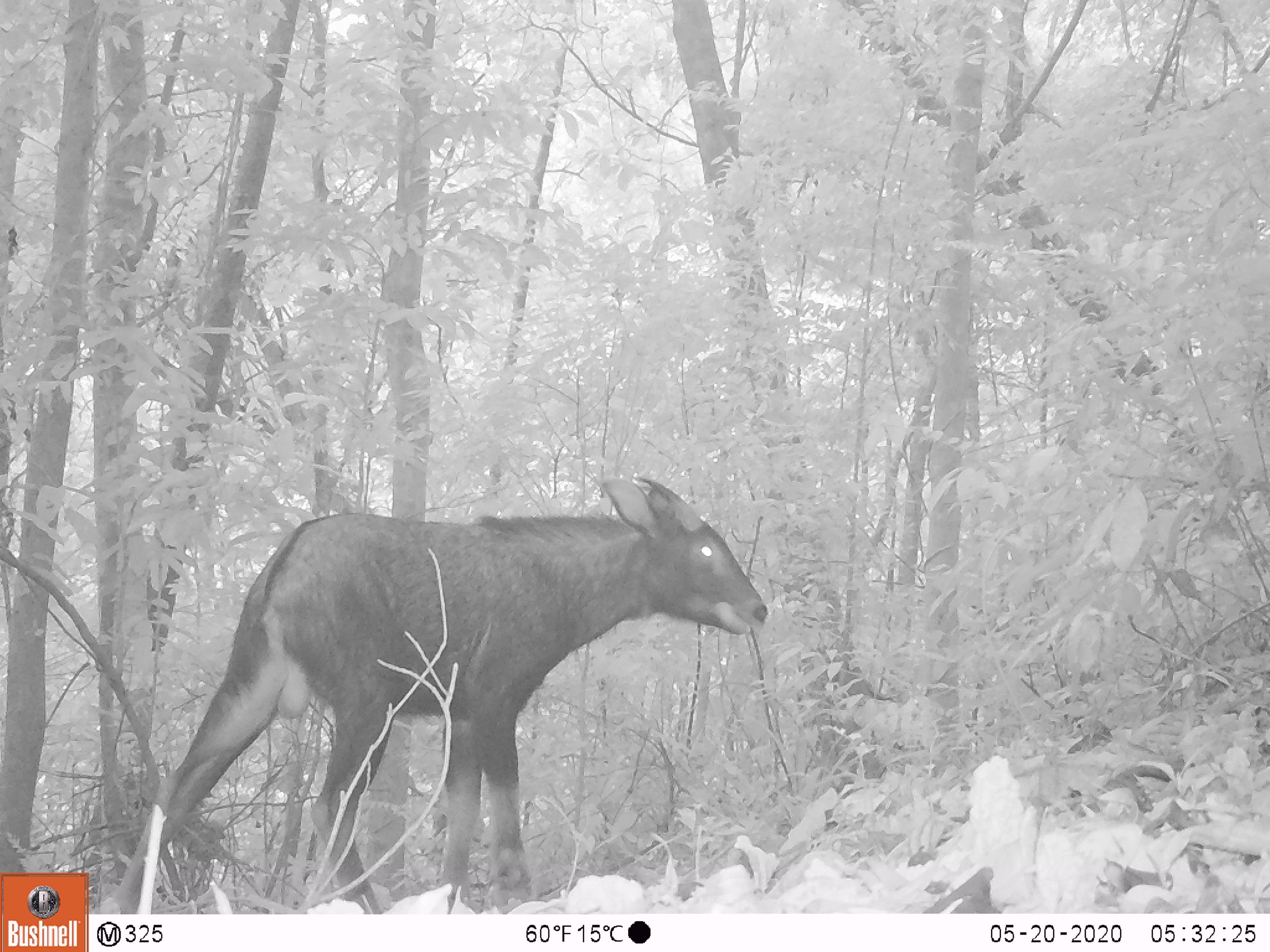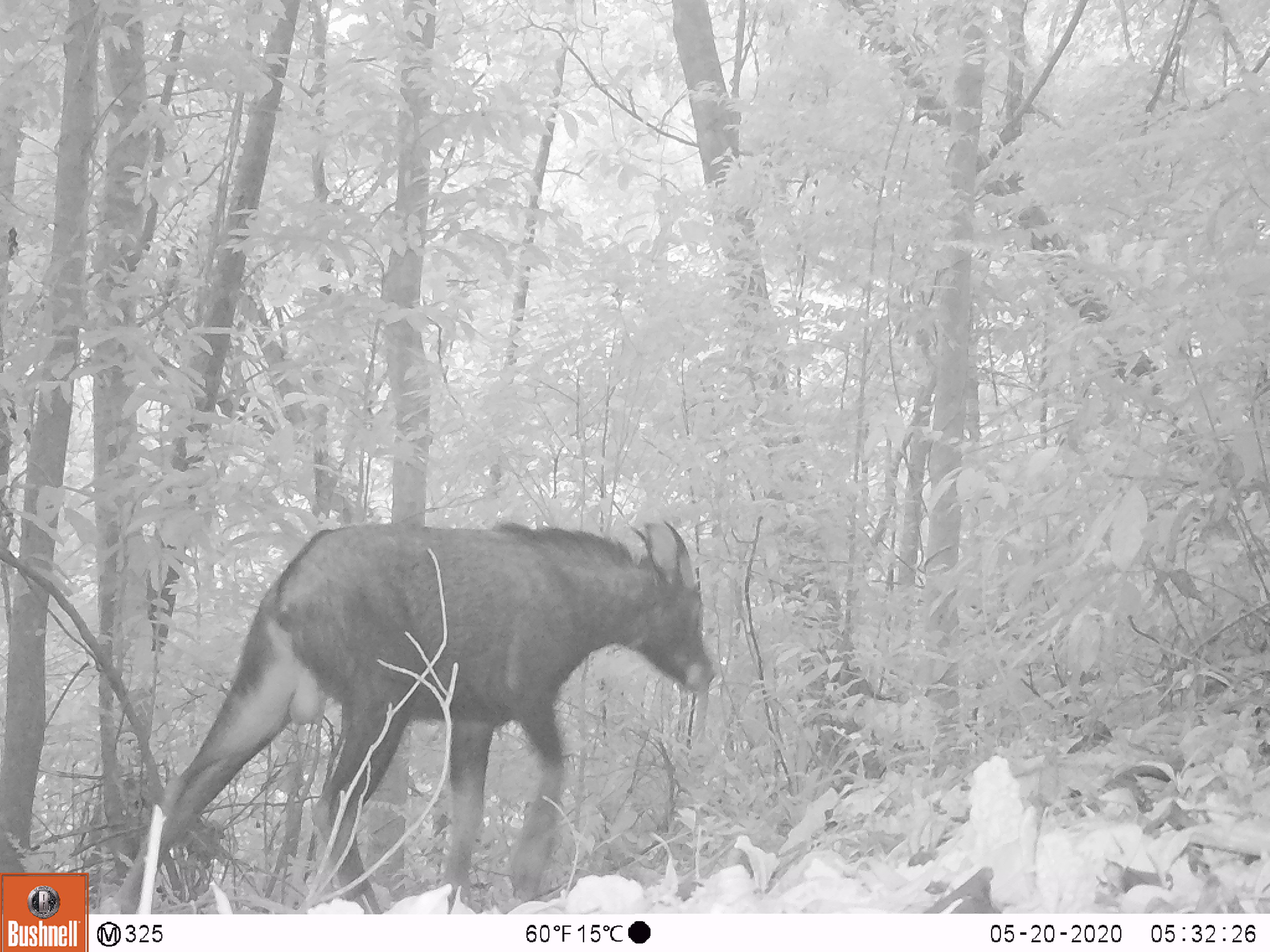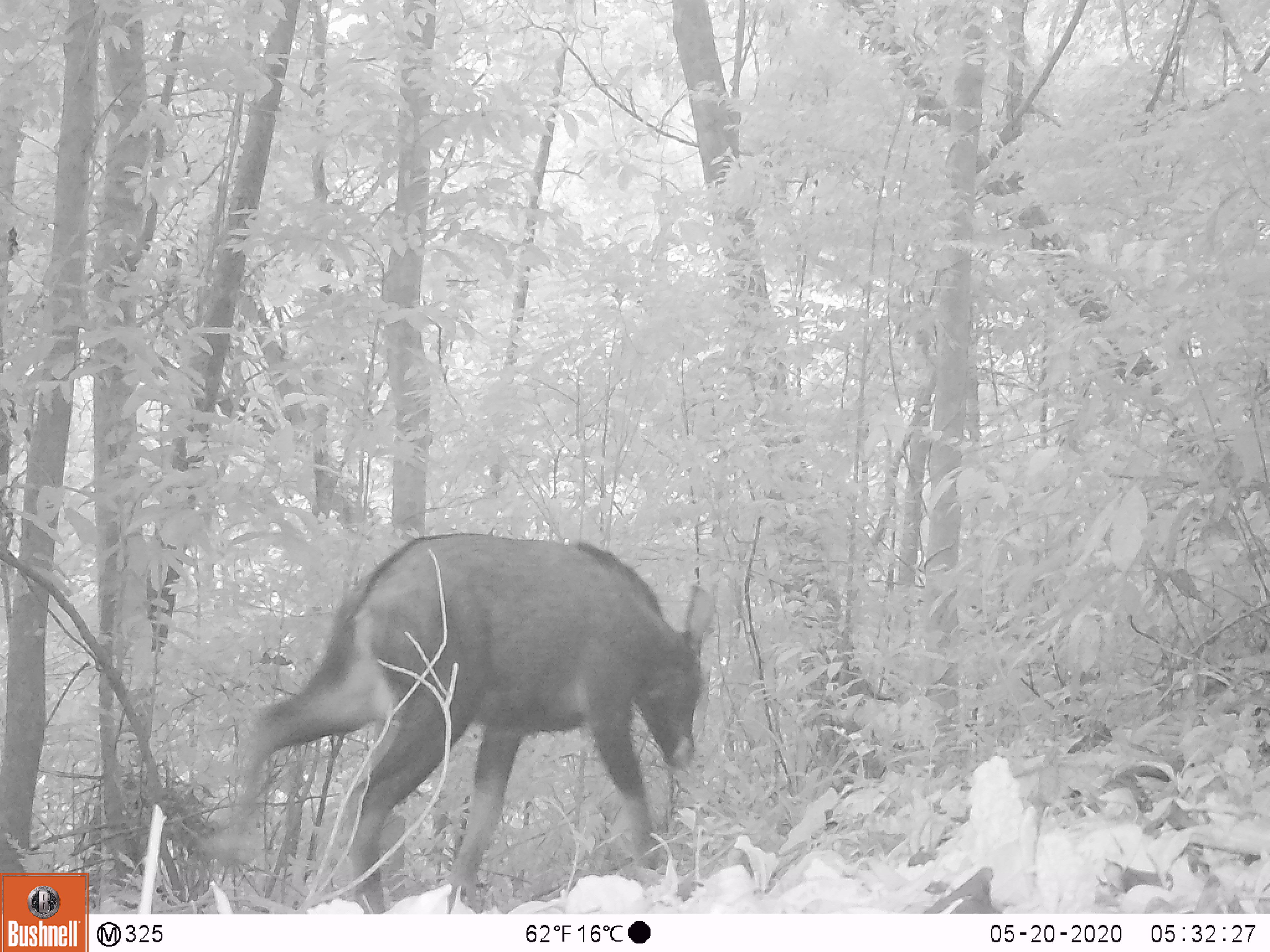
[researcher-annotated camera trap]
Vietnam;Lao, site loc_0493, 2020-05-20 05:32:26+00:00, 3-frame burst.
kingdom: Animalia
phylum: Chordata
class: Mammalia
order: Artiodactyla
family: Bovidae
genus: Capricornis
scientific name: Capricornis sumatraensis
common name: chinese serow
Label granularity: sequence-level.